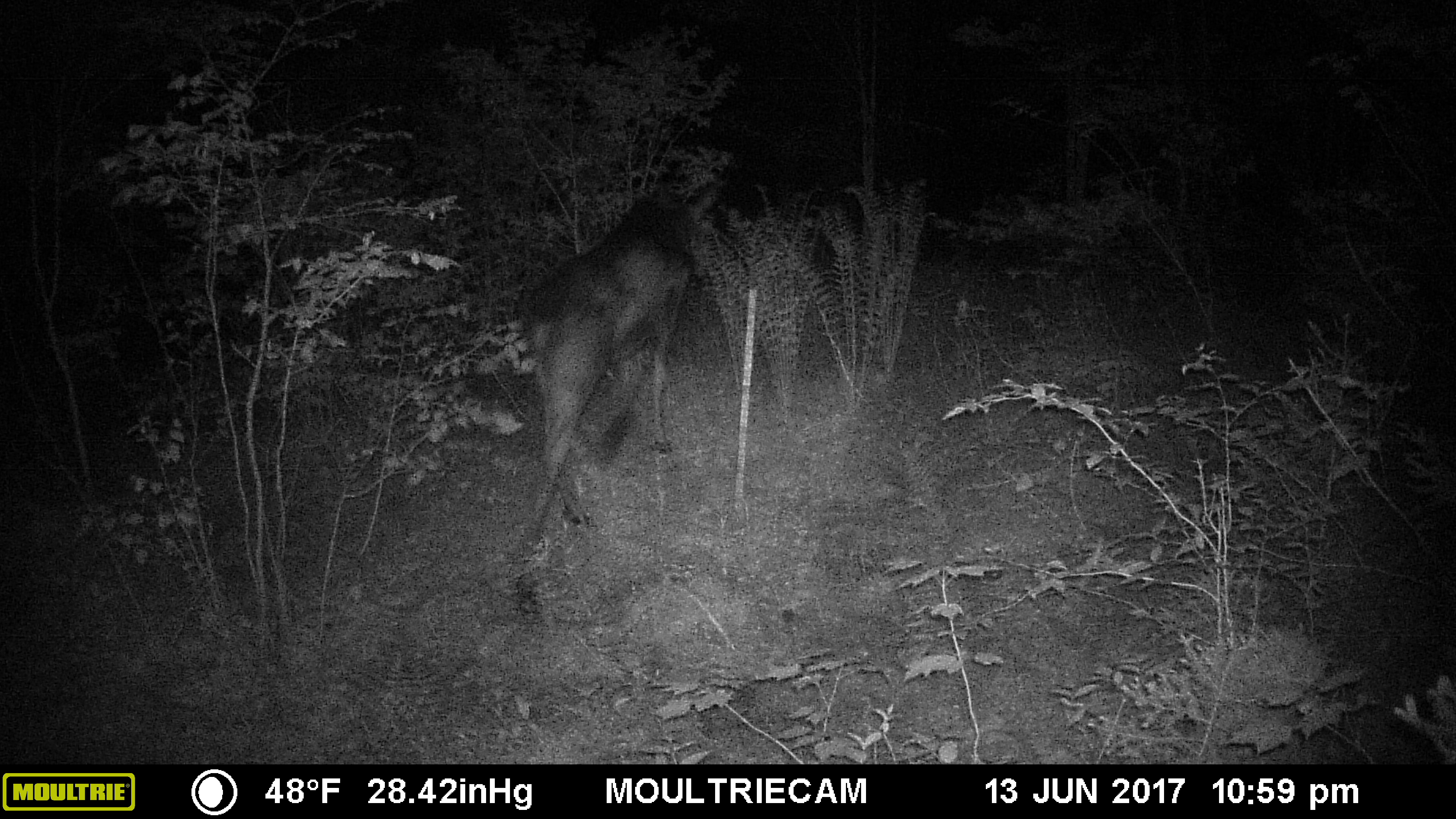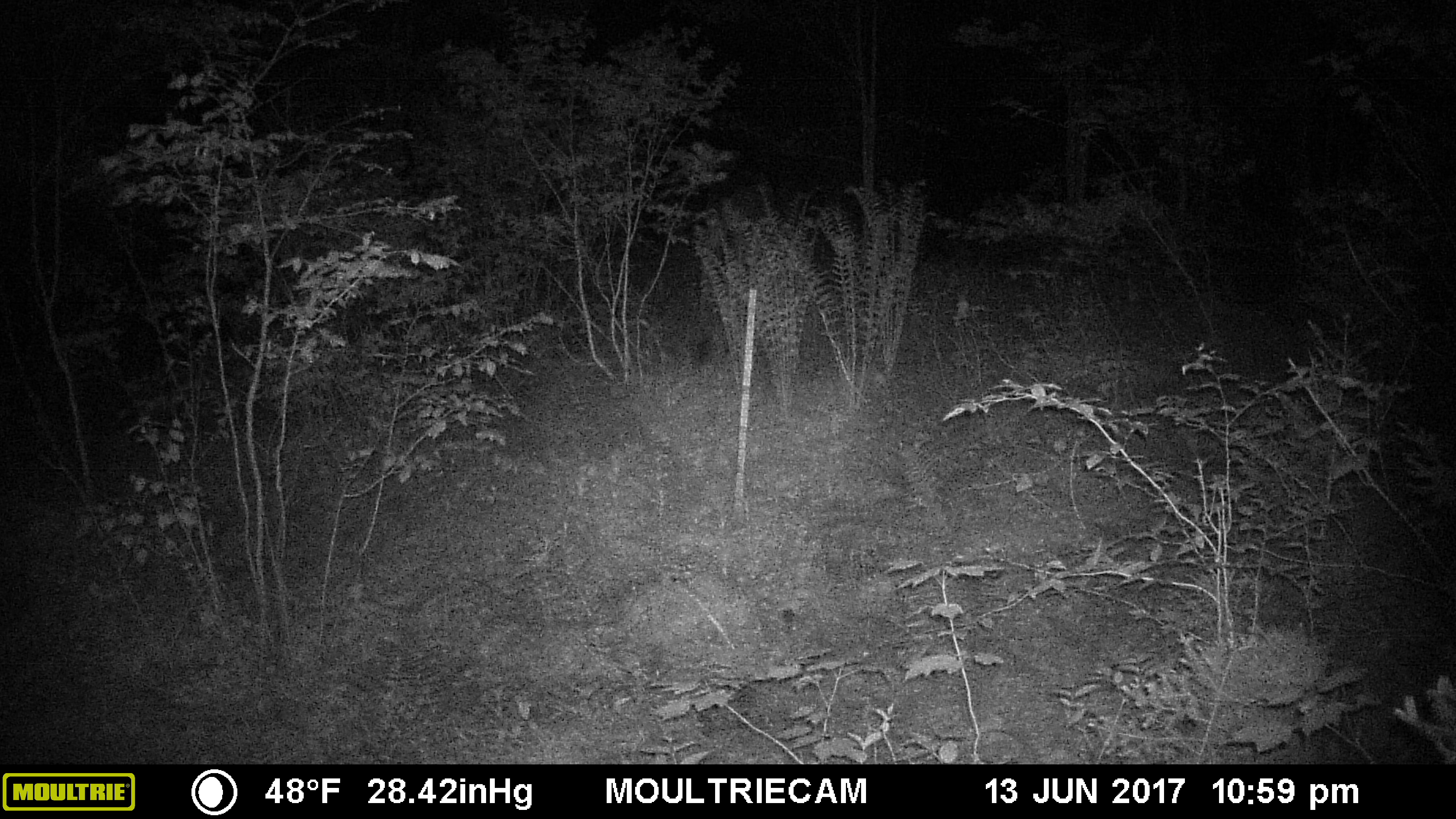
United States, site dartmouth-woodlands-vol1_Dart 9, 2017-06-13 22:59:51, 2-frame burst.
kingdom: Animalia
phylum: Chordata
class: Mammalia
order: Artiodactyla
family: Cervidae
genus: Alces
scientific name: Alces alces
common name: moose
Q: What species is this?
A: Moose (Alces alces).